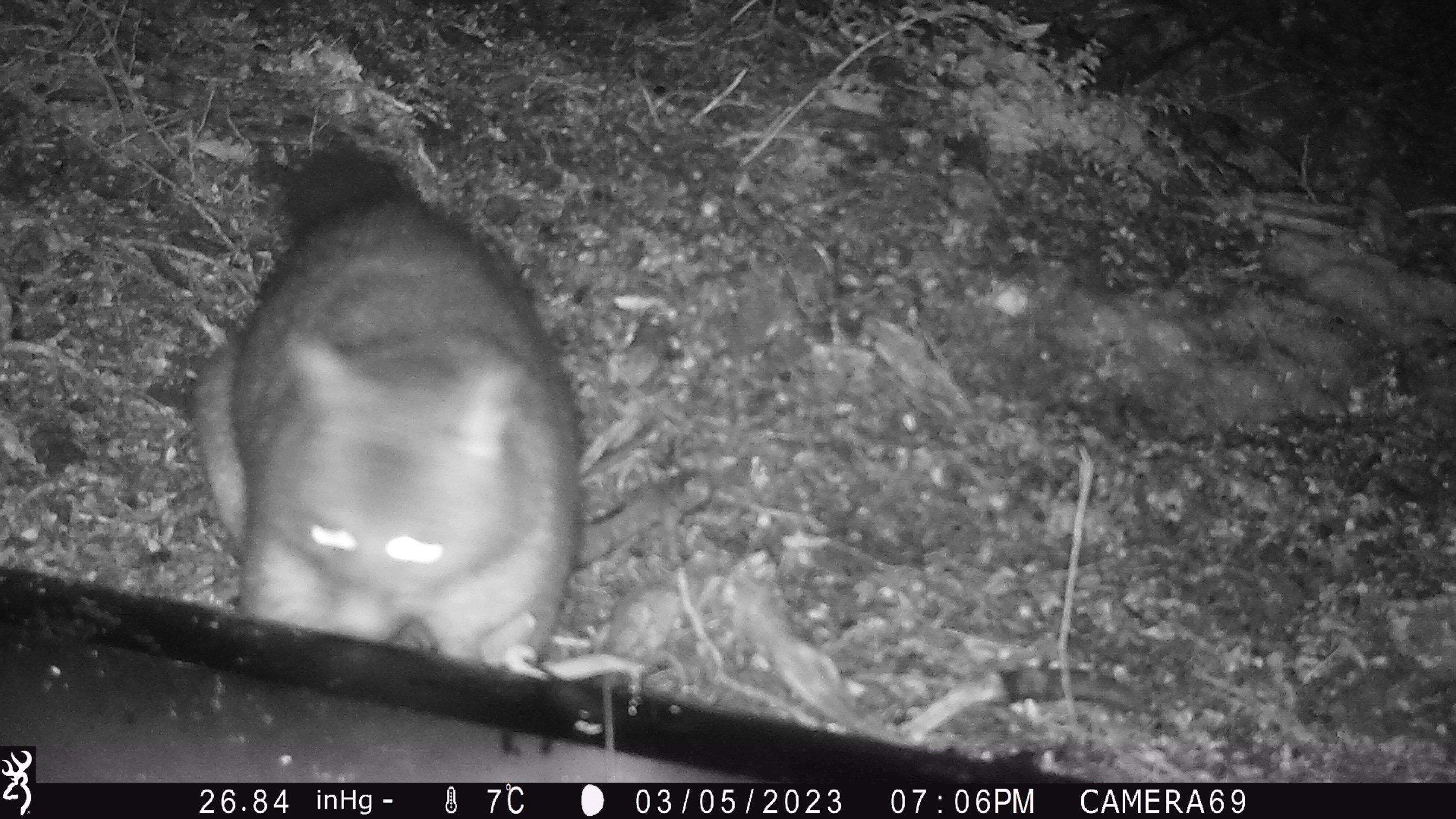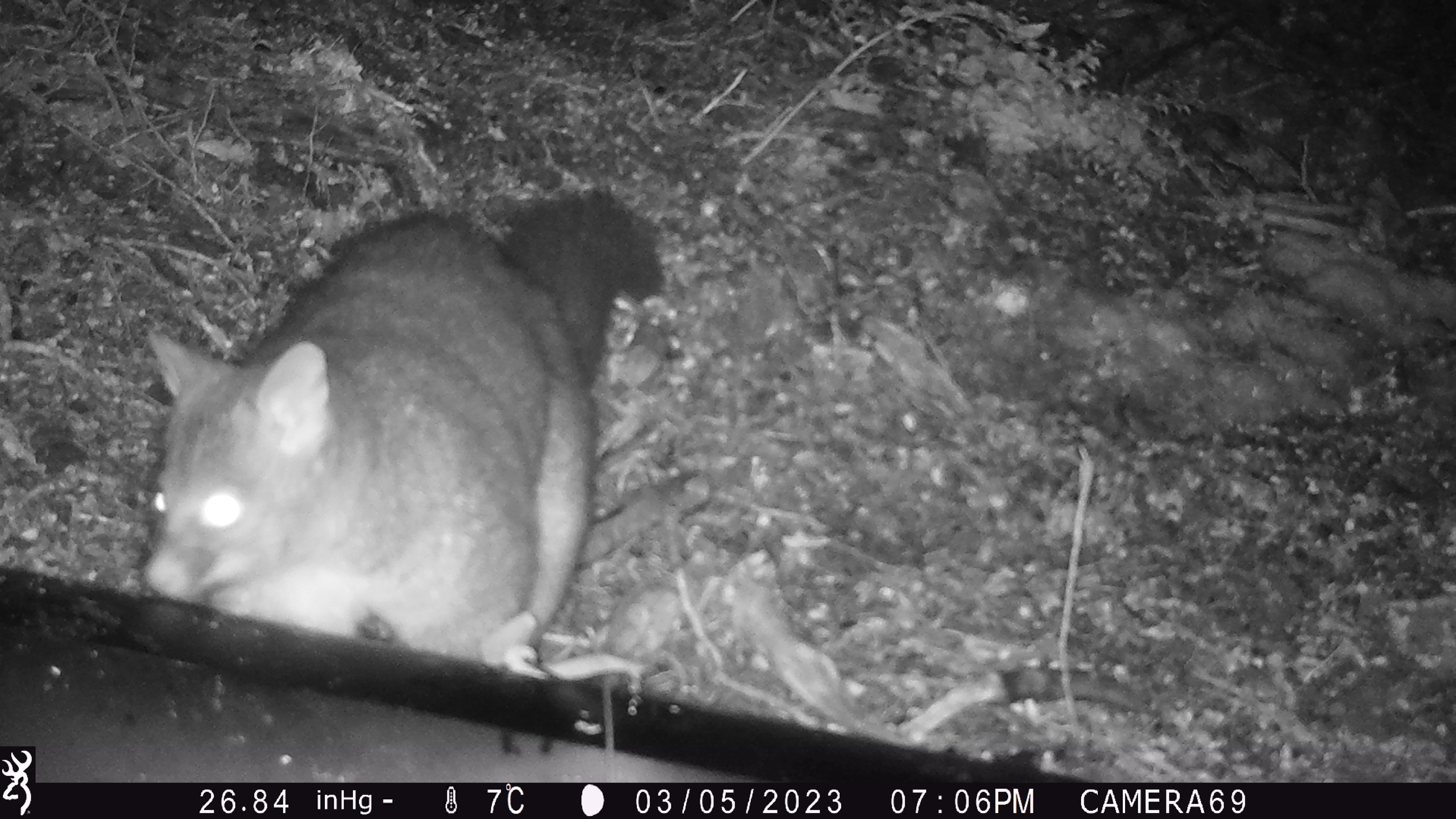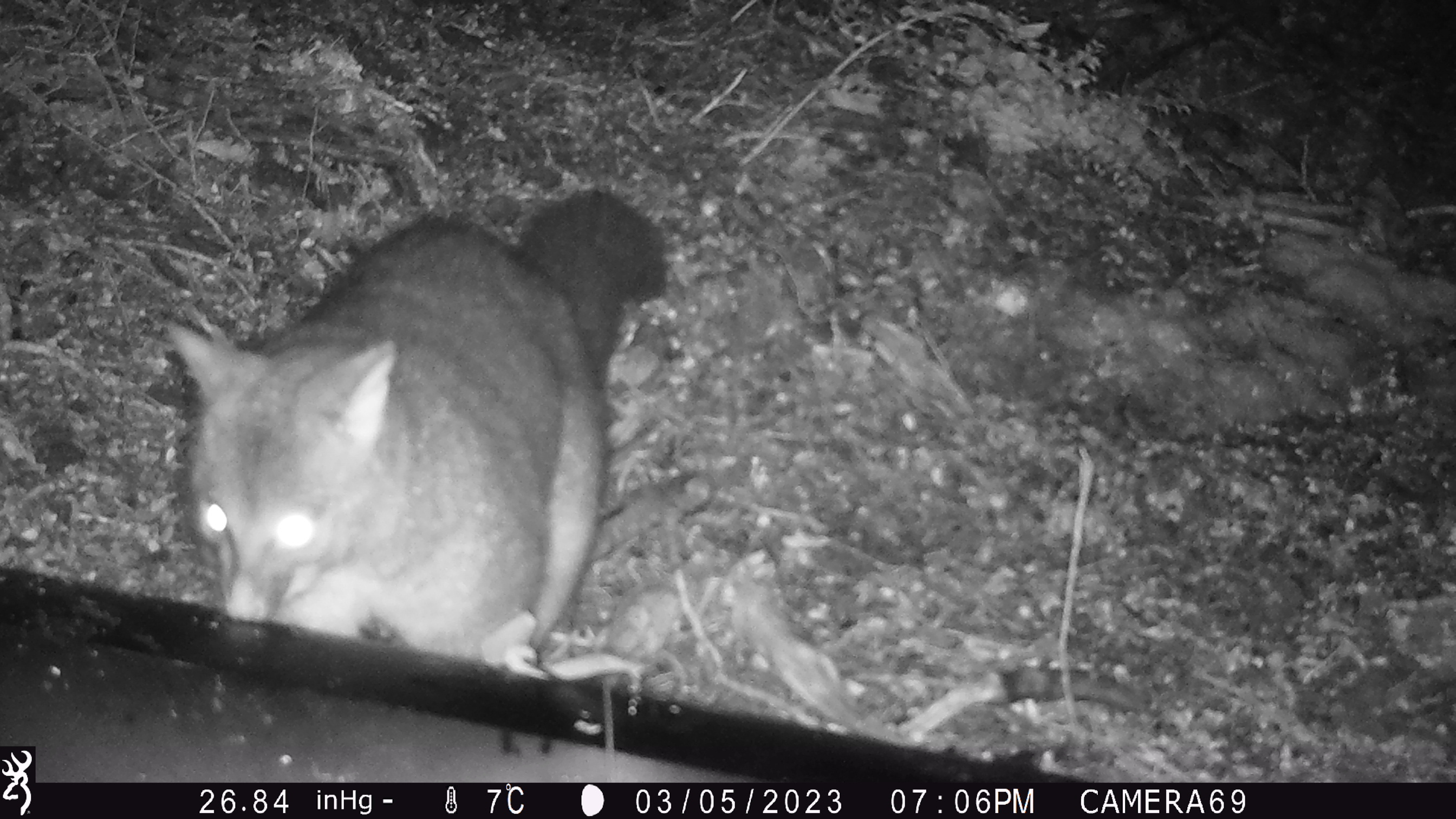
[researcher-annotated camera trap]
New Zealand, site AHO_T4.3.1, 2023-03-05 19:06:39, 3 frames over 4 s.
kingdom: Animalia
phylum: Chordata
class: Mammalia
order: Carnivora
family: Mustelidae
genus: Mustela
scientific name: Mustela erminea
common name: stoat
Stoat (Mustela erminea).